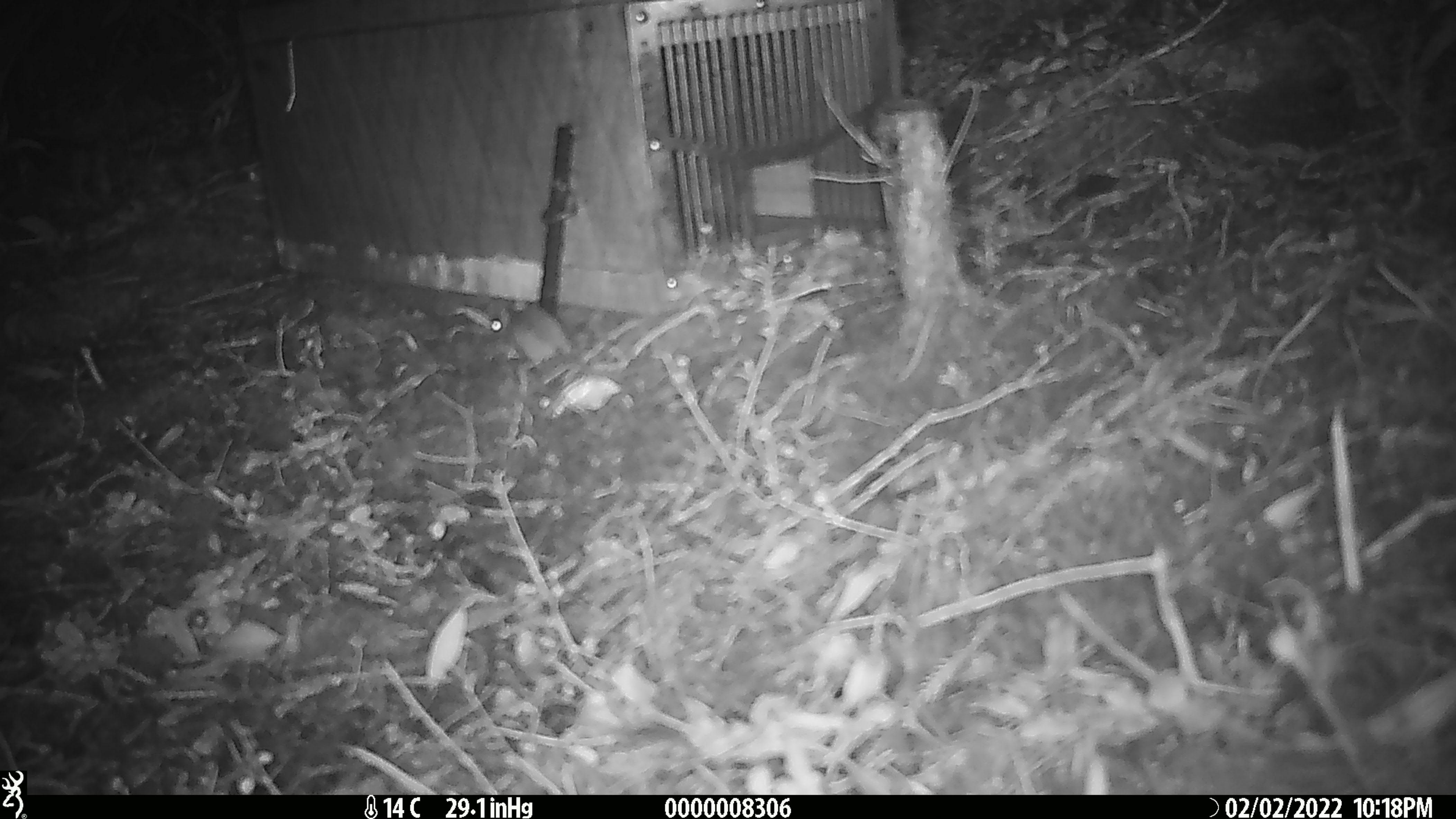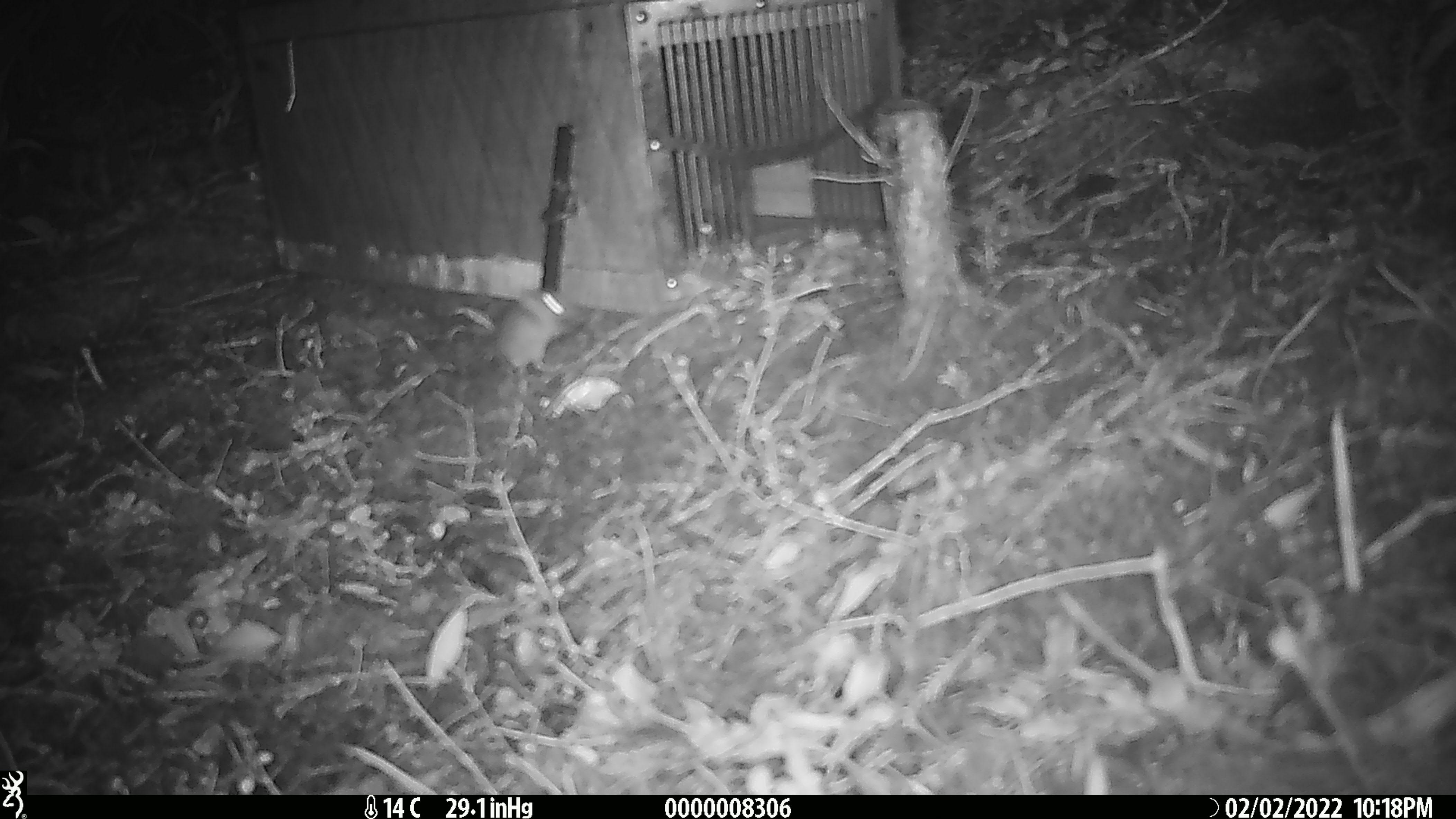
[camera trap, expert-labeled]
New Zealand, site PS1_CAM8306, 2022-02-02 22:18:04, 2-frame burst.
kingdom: Animalia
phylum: Chordata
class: Mammalia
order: Rodentia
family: Muridae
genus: Mus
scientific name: Mus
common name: mouse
Mouse (Mus).